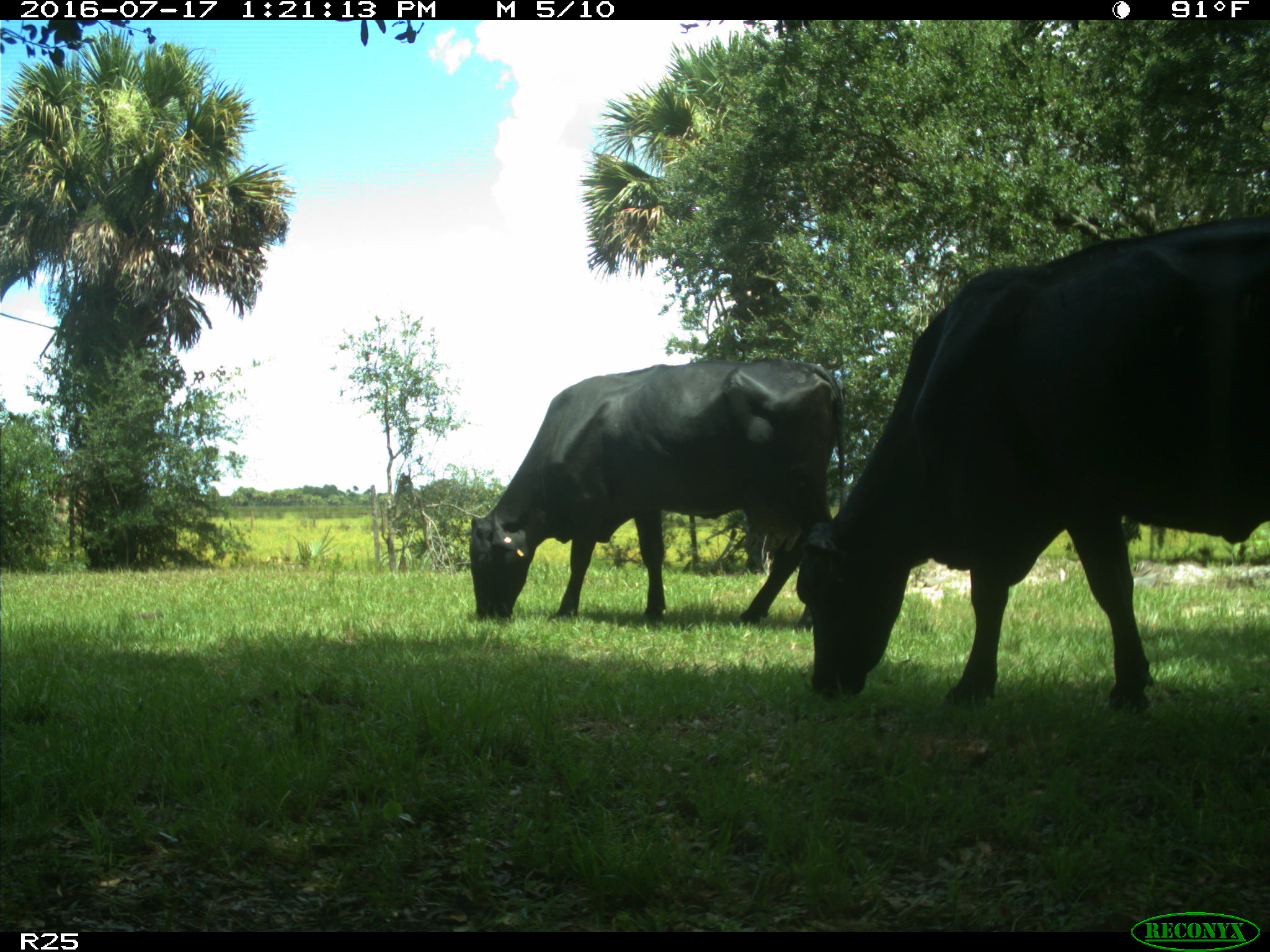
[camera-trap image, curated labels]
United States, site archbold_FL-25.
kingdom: Animalia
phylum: Chordata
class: Mammalia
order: Artiodactyla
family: Bovidae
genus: Bos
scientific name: Bos taurus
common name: domestic cow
Bos taurus (domestic cow).